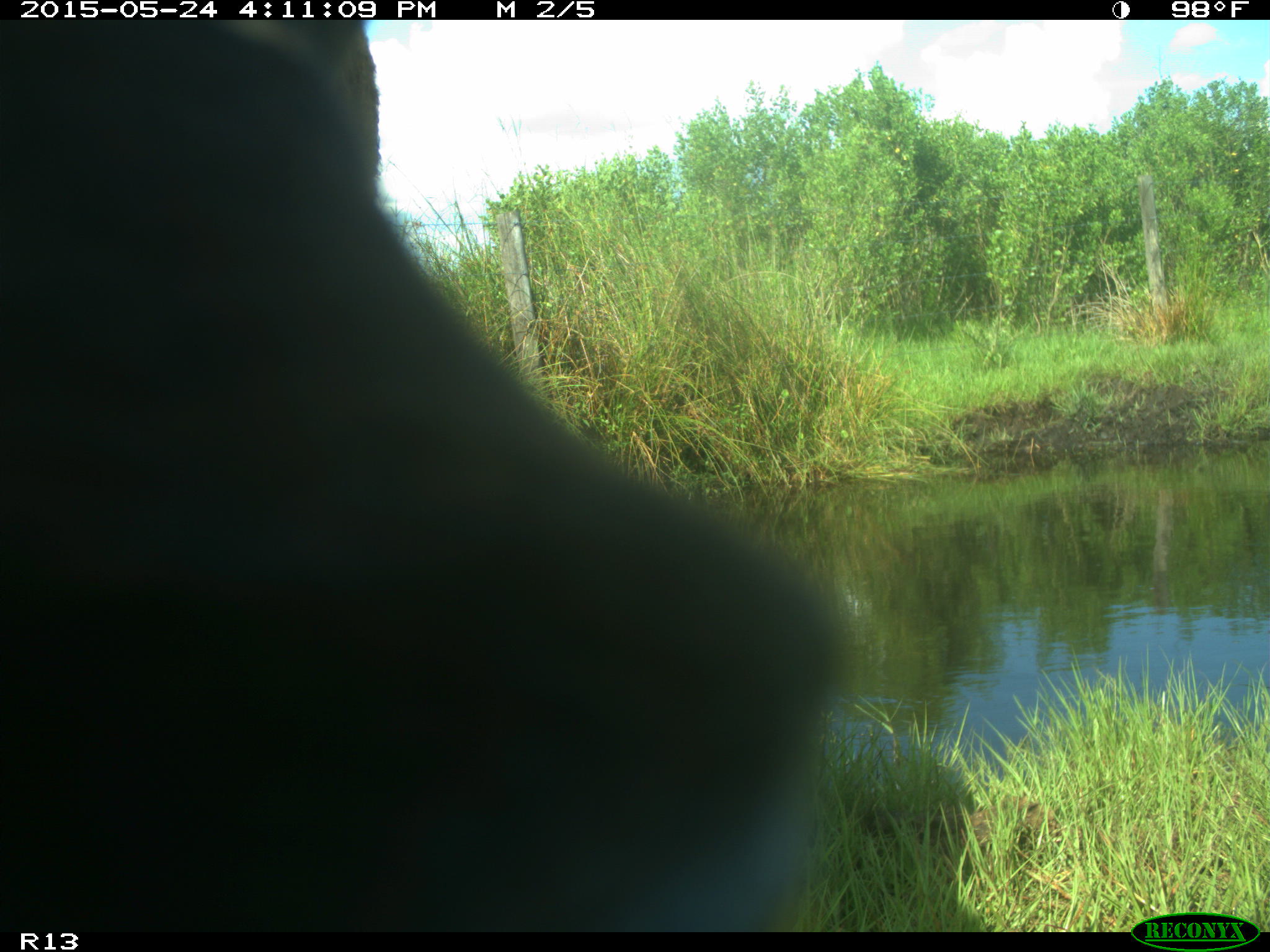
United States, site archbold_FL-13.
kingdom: Animalia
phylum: Chordata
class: Mammalia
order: Artiodactyla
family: Bovidae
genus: Bos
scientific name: Bos taurus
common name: domestic cow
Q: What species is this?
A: Bos taurus (domestic cow).